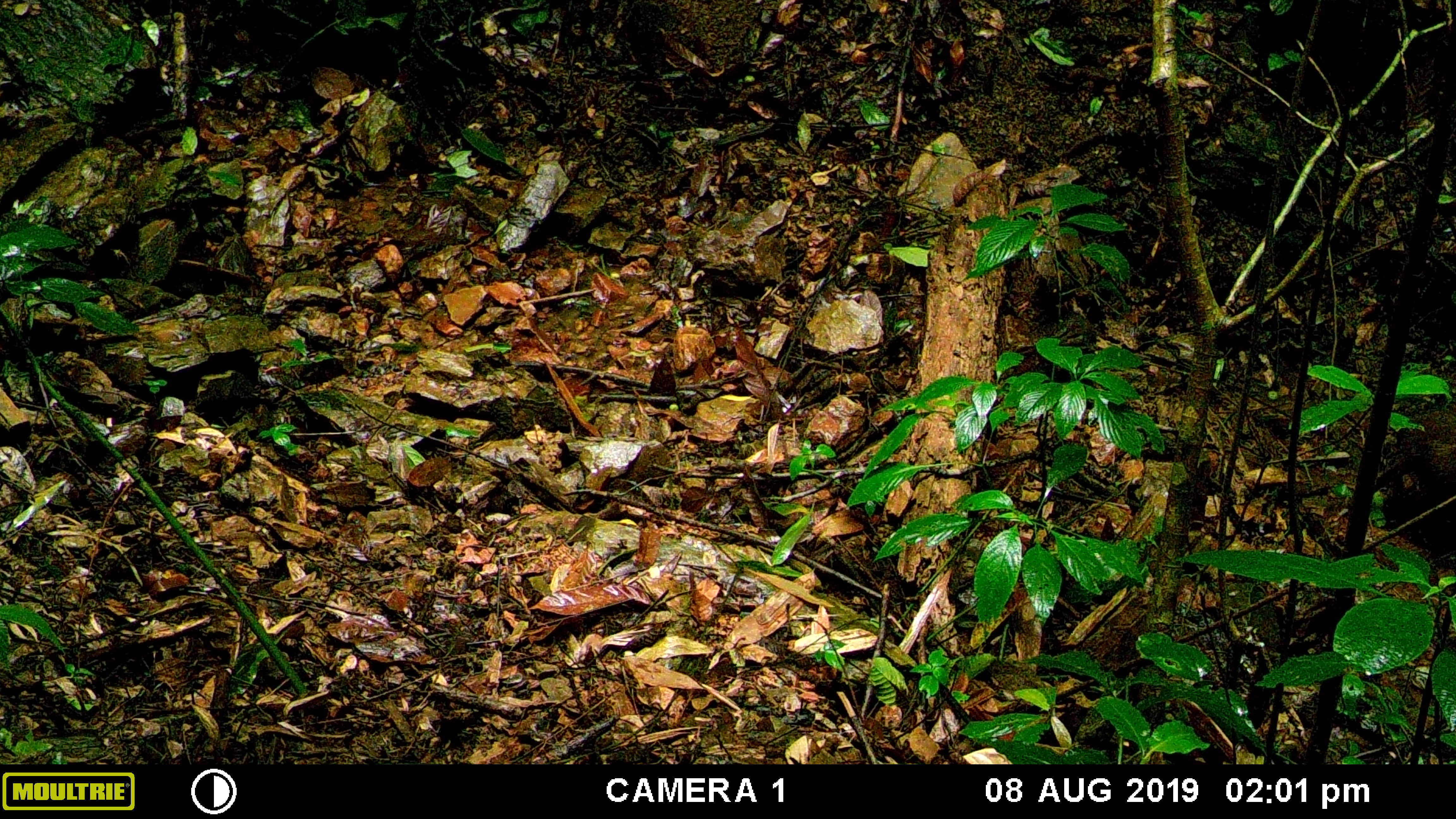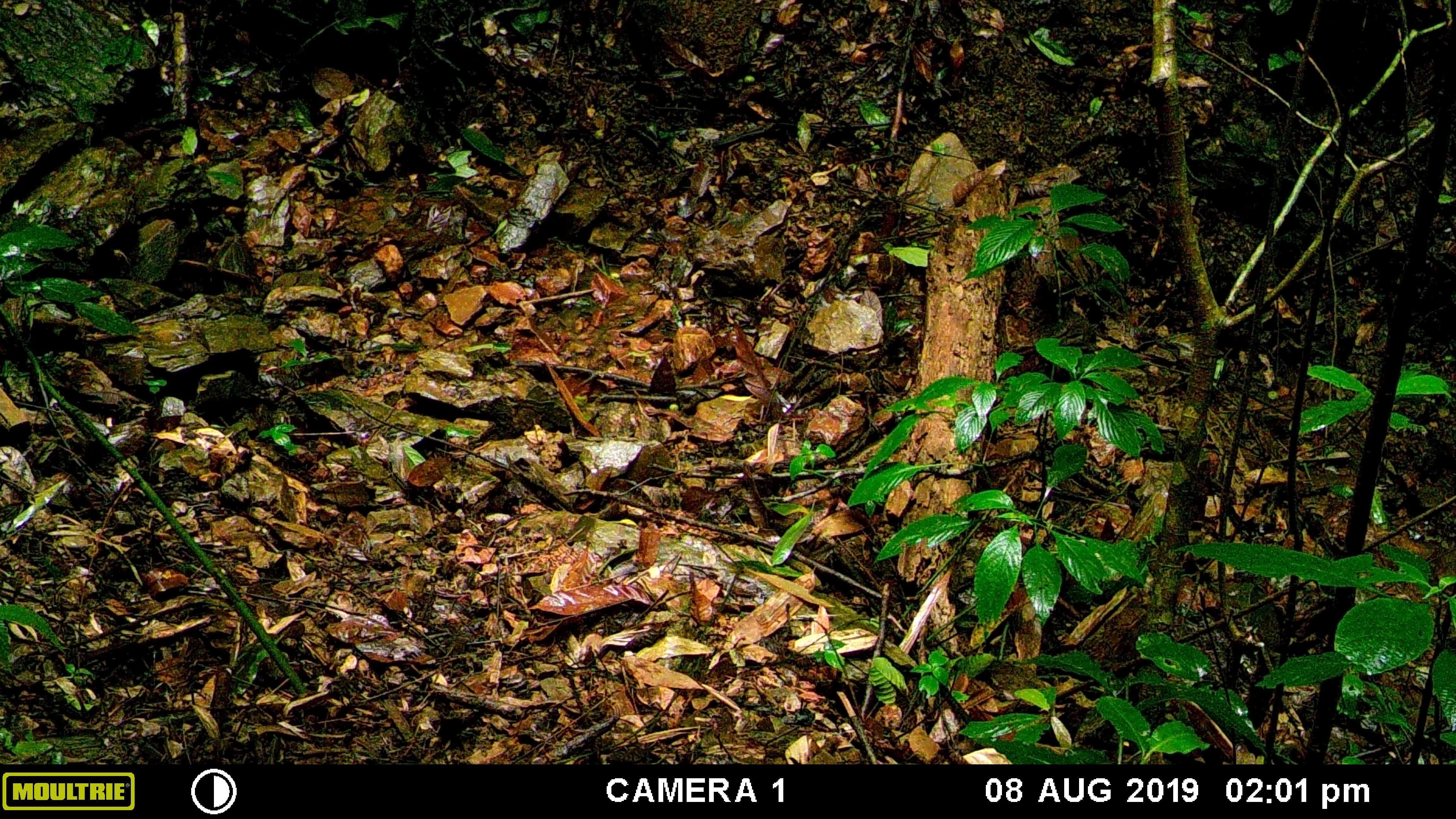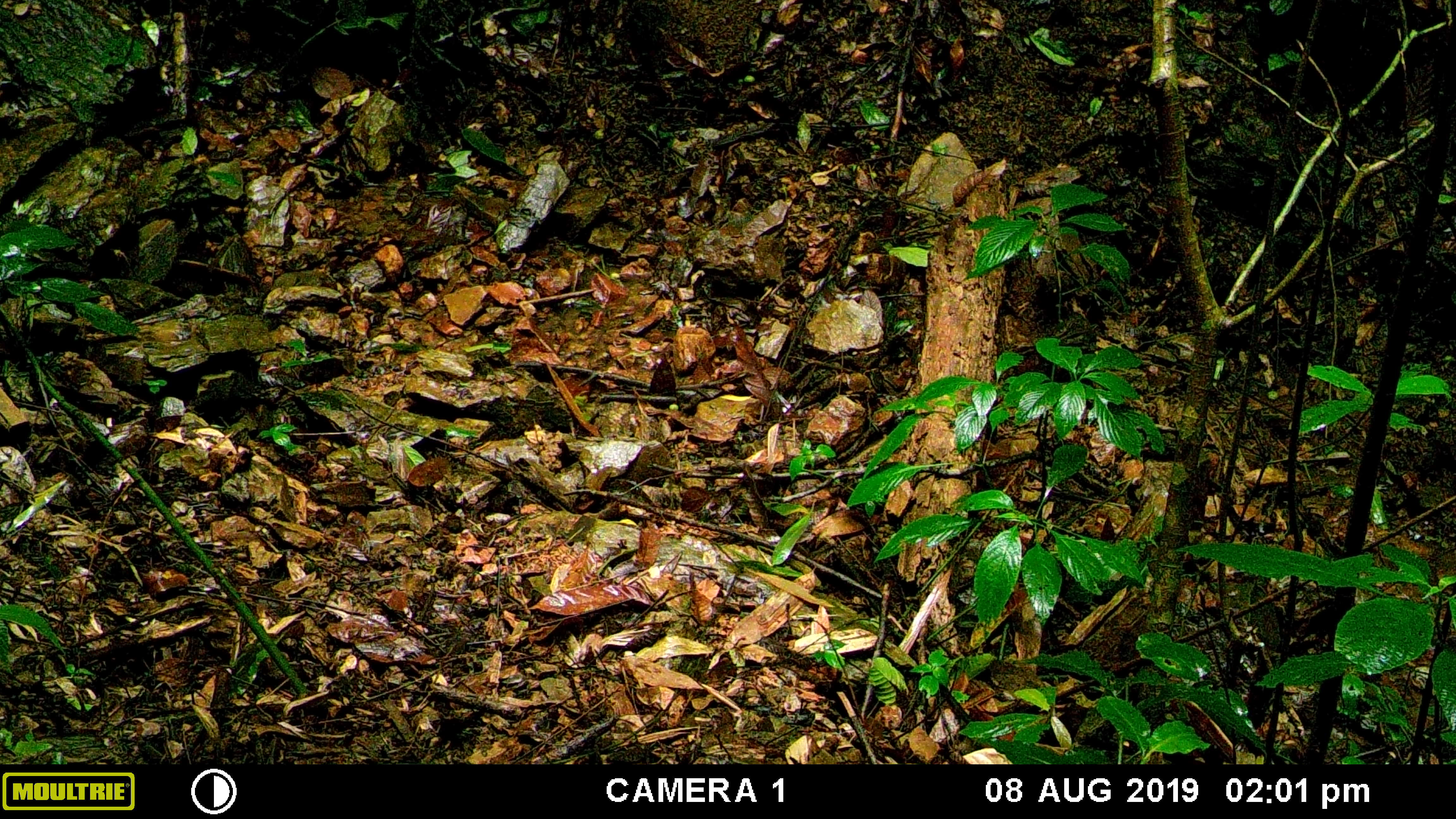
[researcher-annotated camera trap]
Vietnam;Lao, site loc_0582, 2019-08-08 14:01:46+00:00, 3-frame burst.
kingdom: Animalia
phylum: Chordata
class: Mammalia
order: Artiodactyla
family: Suidae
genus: Sus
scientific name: Sus scrofa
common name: eurasian wild pig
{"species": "eurasian wild pig (Sus scrofa)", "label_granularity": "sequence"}